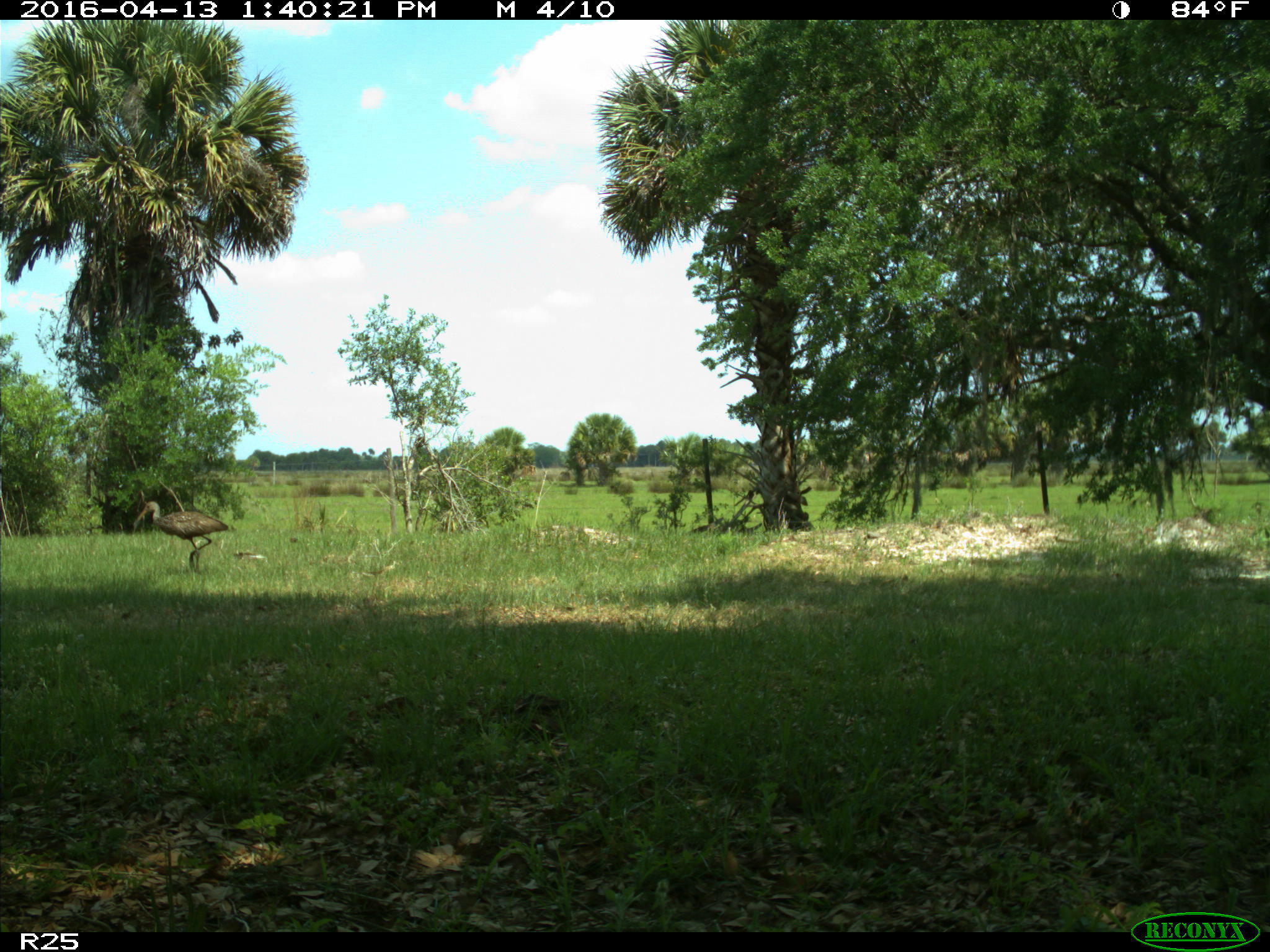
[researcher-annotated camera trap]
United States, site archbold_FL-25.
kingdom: Animalia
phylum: Chordata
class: Aves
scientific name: Aves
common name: birds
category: unidentified bird